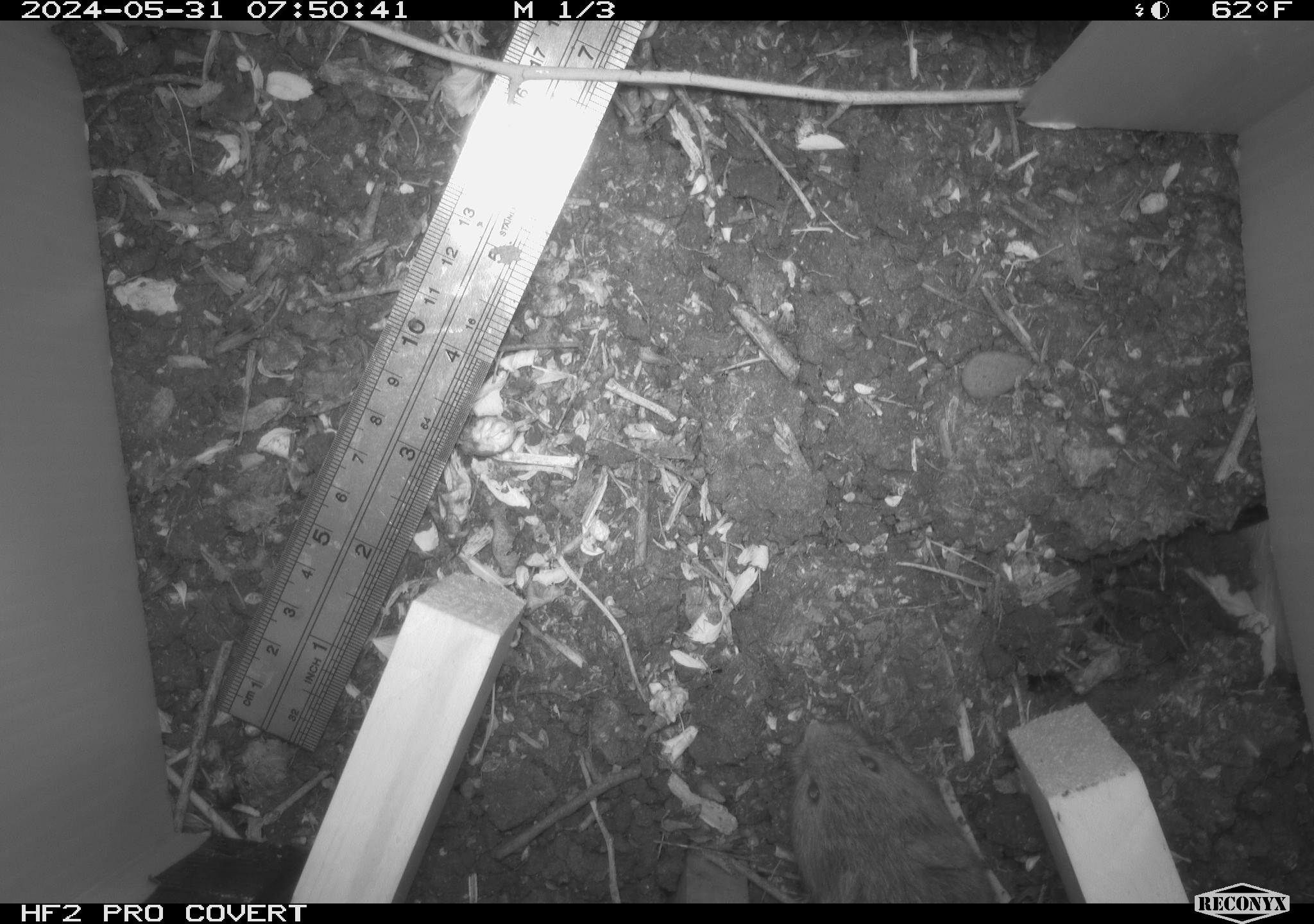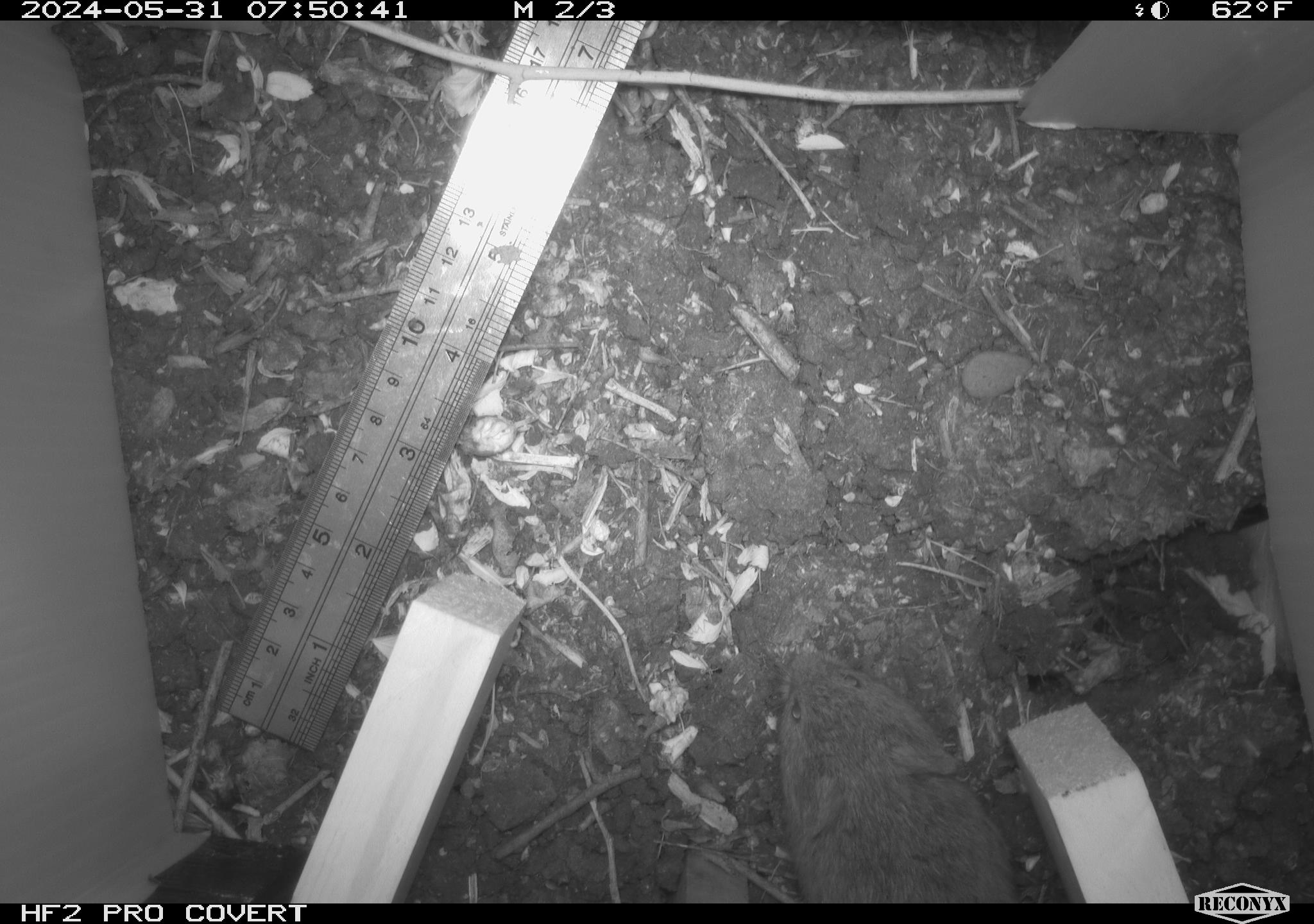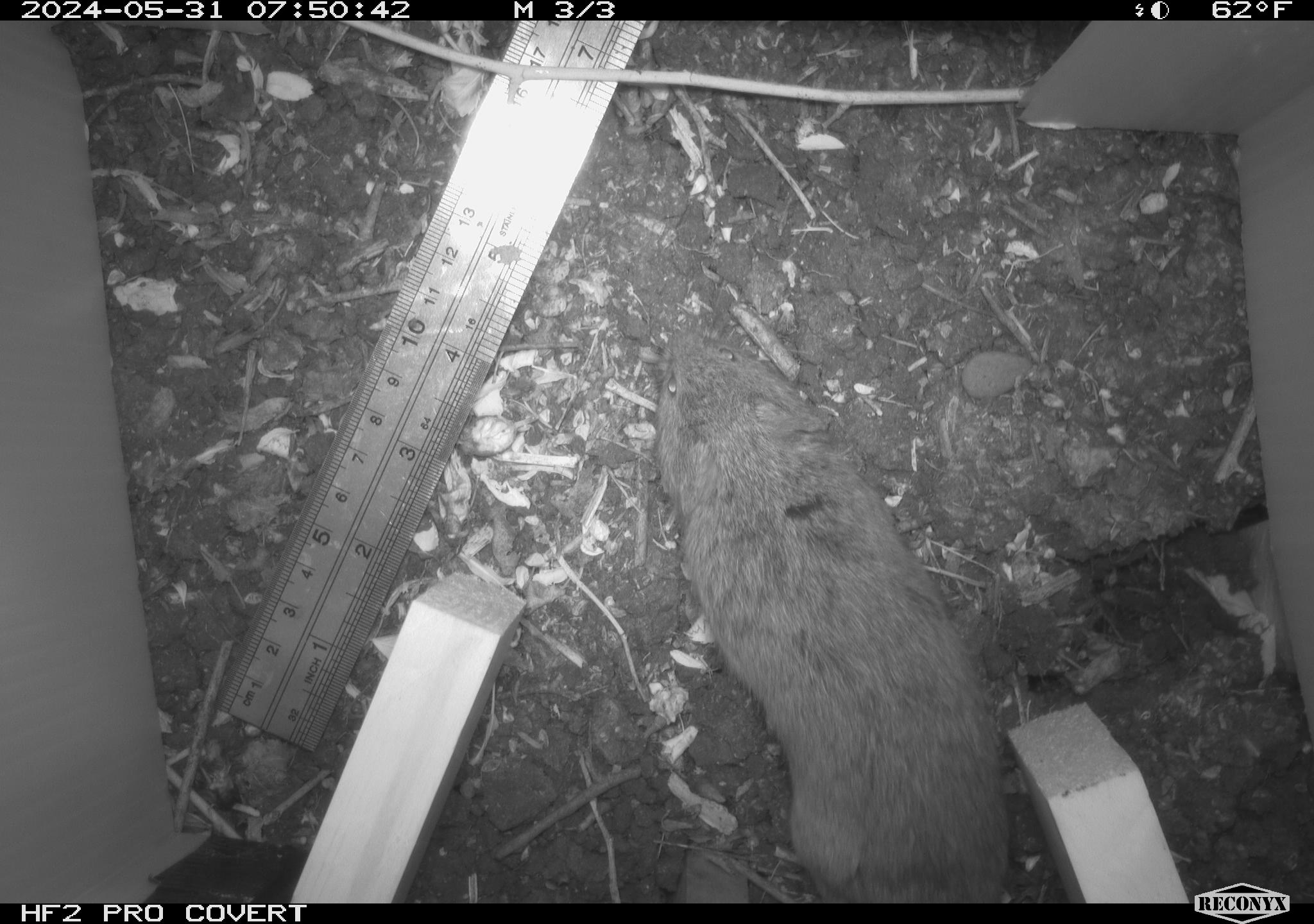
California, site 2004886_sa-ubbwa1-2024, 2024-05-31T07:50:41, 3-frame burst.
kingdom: Animalia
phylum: Chordata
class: Mammalia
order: Rodentia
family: Cricetidae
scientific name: Arvicolinae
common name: voles, lemmings, and muskrats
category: arvicolinae subfamily